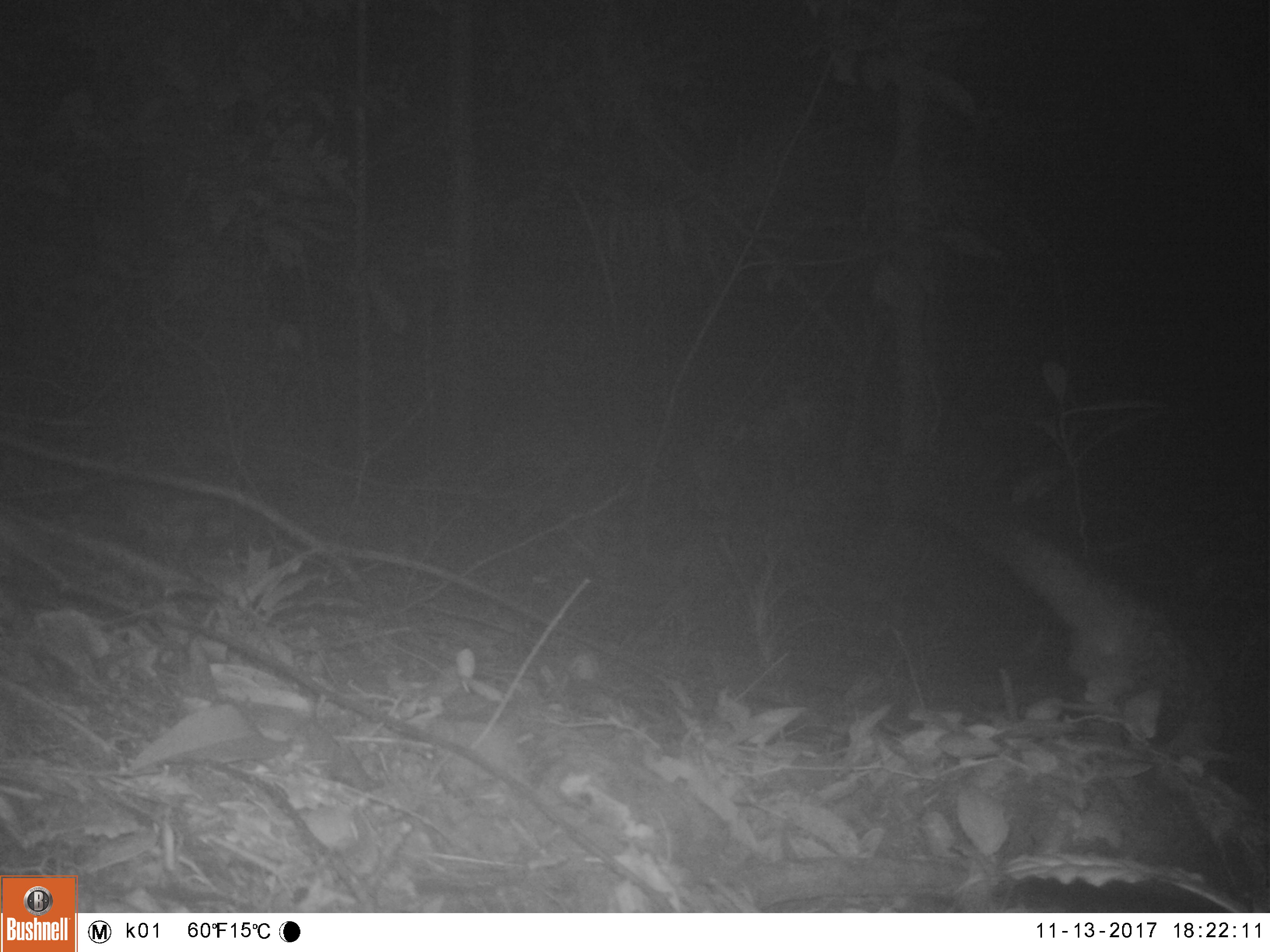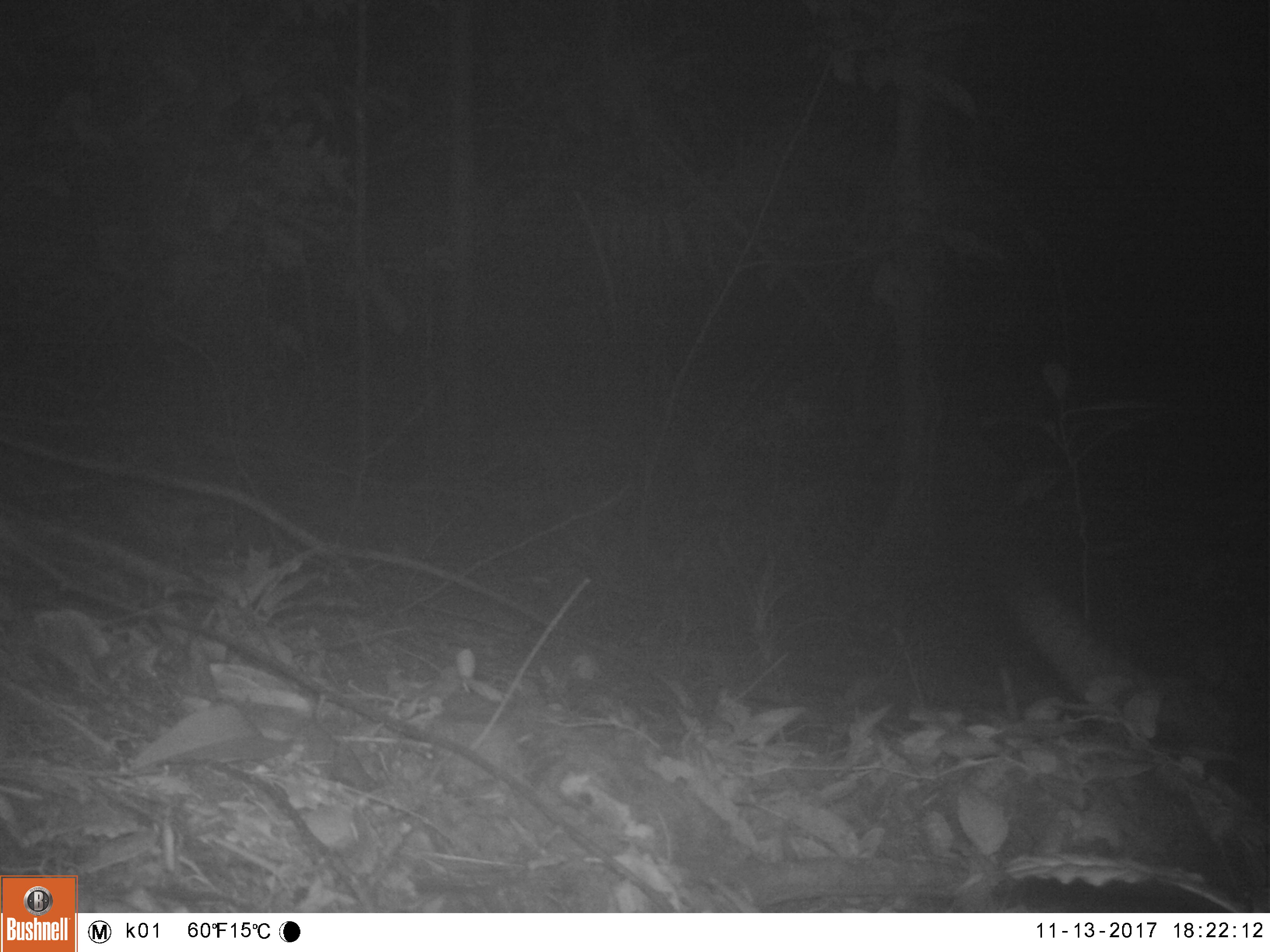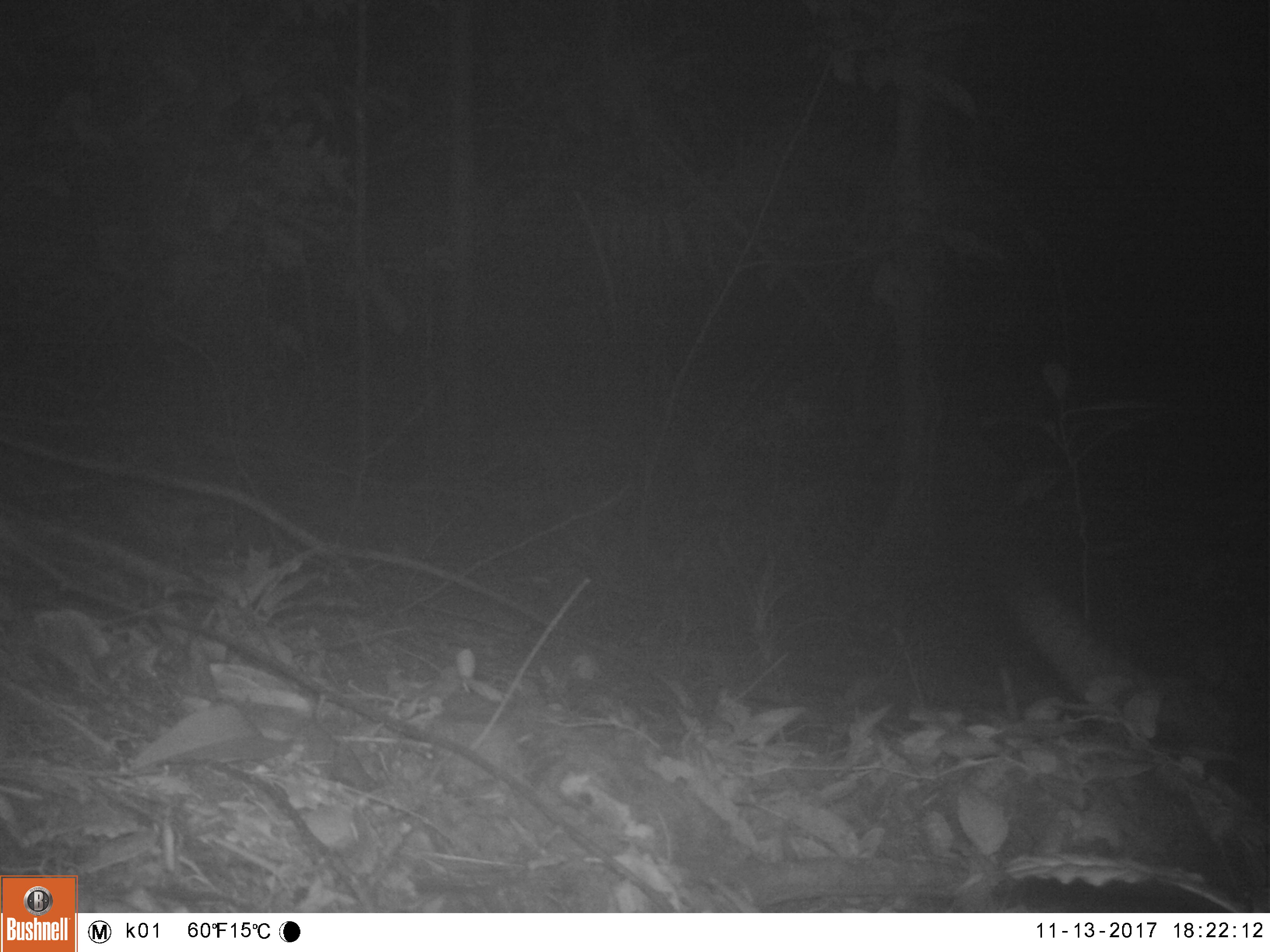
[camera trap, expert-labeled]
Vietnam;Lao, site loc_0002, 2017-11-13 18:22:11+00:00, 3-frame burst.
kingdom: Animalia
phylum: Chordata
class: Mammalia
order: Carnivora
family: Viverridae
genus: Paradoxurus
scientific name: Paradoxurus hermaphroditus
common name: common palm civet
Common palm civet (Paradoxurus hermaphroditus). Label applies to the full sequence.